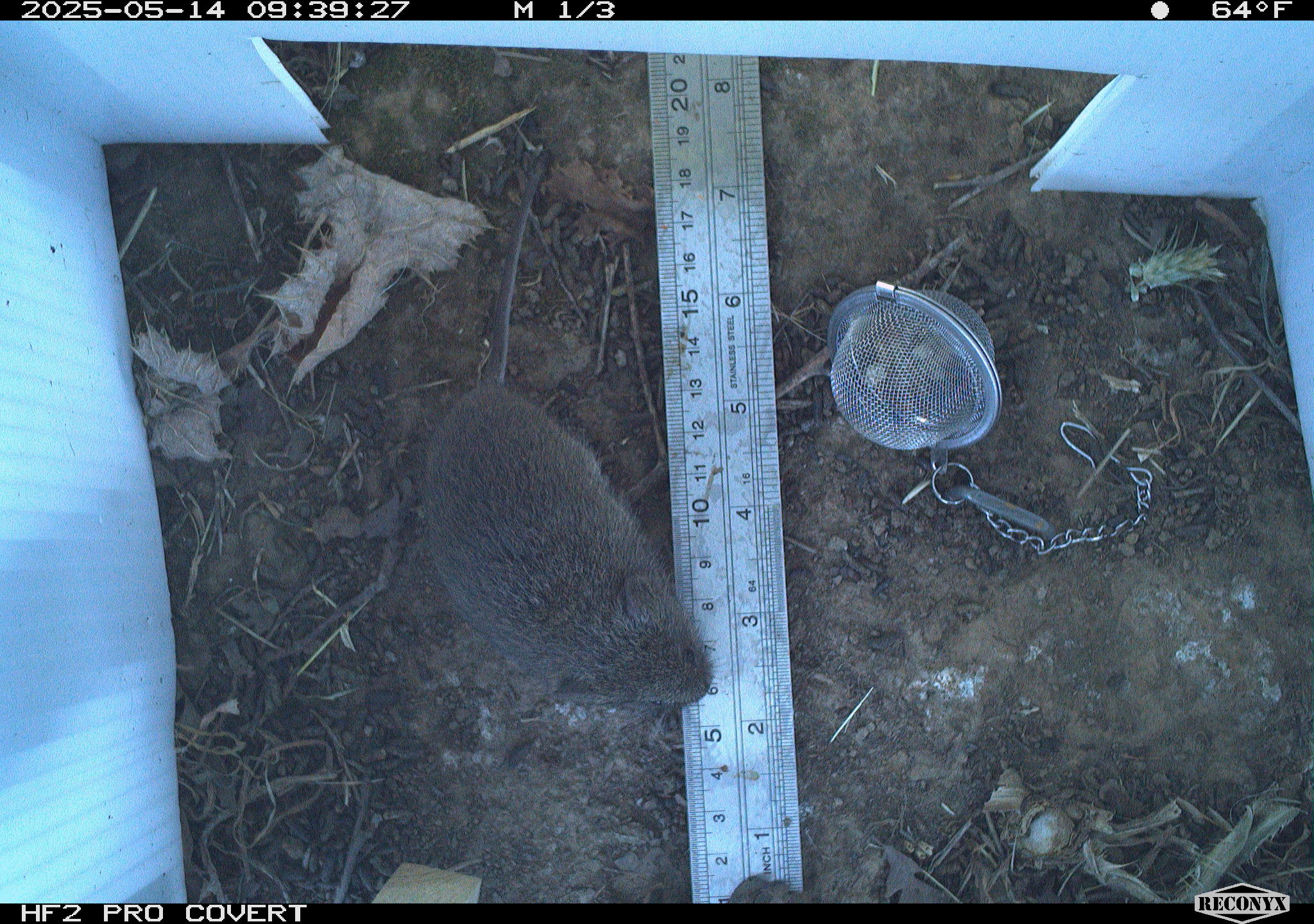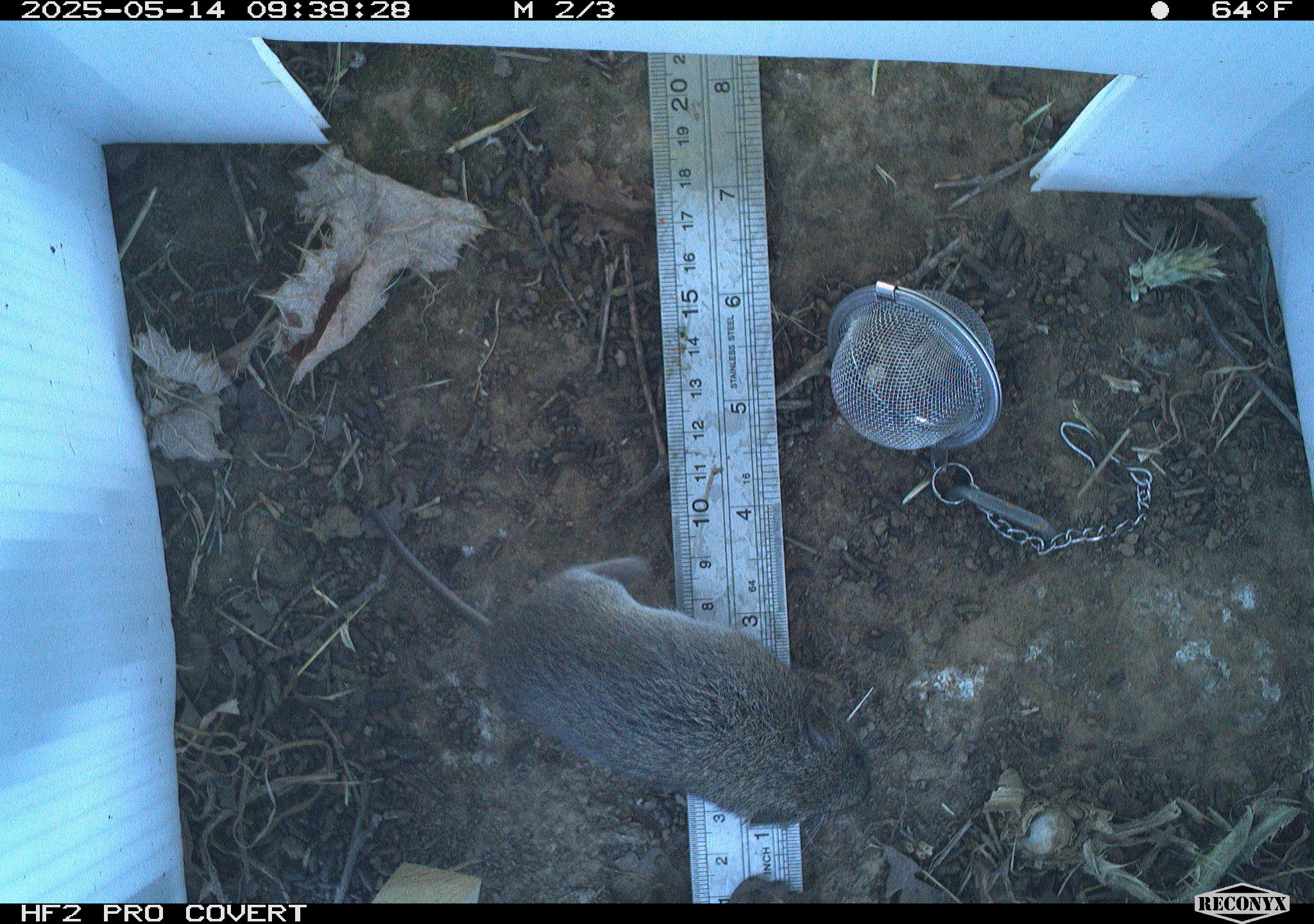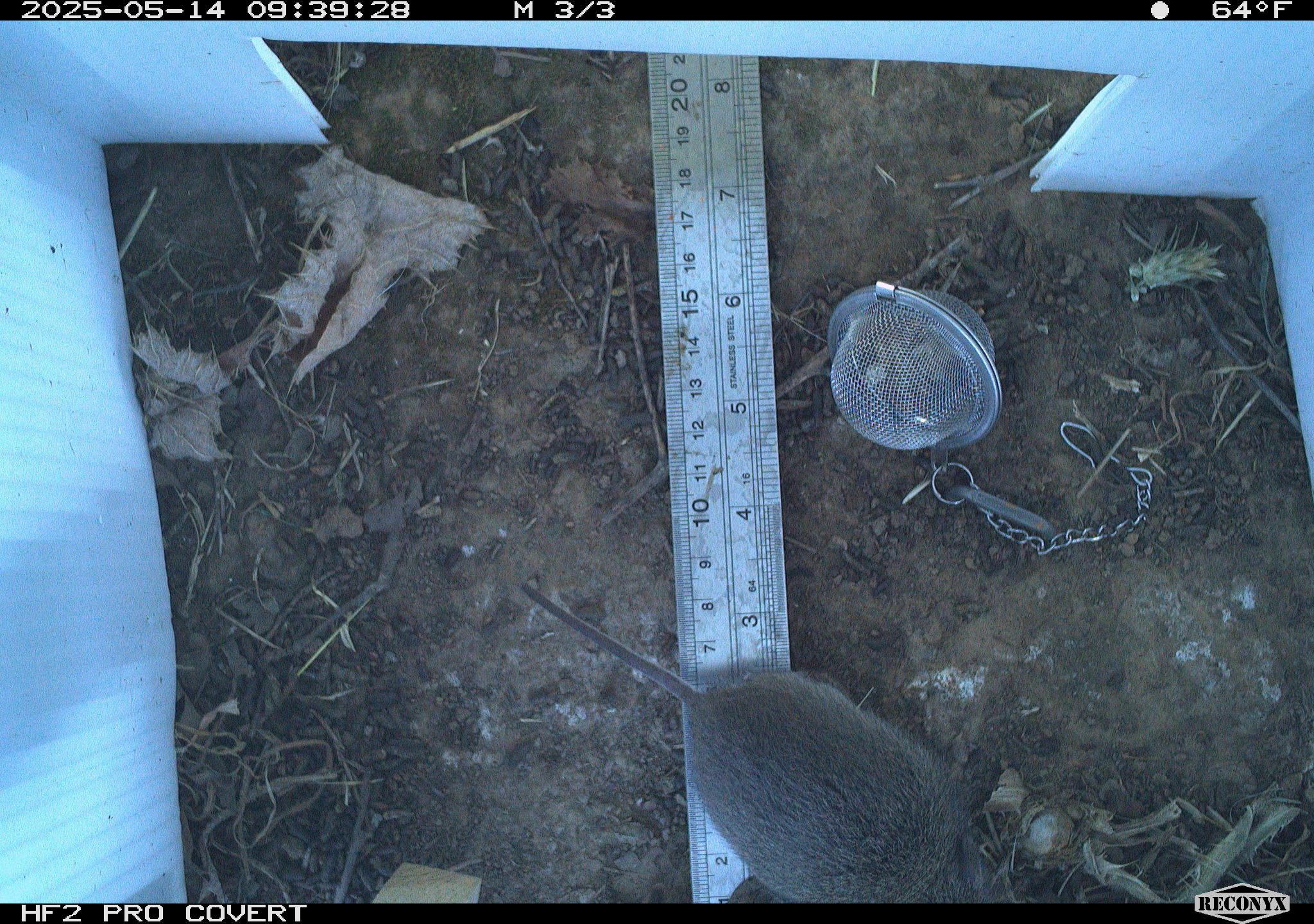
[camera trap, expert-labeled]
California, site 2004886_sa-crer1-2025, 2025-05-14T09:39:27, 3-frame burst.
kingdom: Animalia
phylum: Chordata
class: Mammalia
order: Rodentia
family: Cricetidae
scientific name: Arvicolinae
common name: voles, lemmings, and muskrats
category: arvicolinae subfamily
Arvicolinae subfamily (voles, lemmings, and muskrats) (Arvicolinae).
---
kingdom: Animalia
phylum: Chordata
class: Mammalia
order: Rodentia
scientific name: Rodentia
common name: rodent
Rodent (Rodentia).